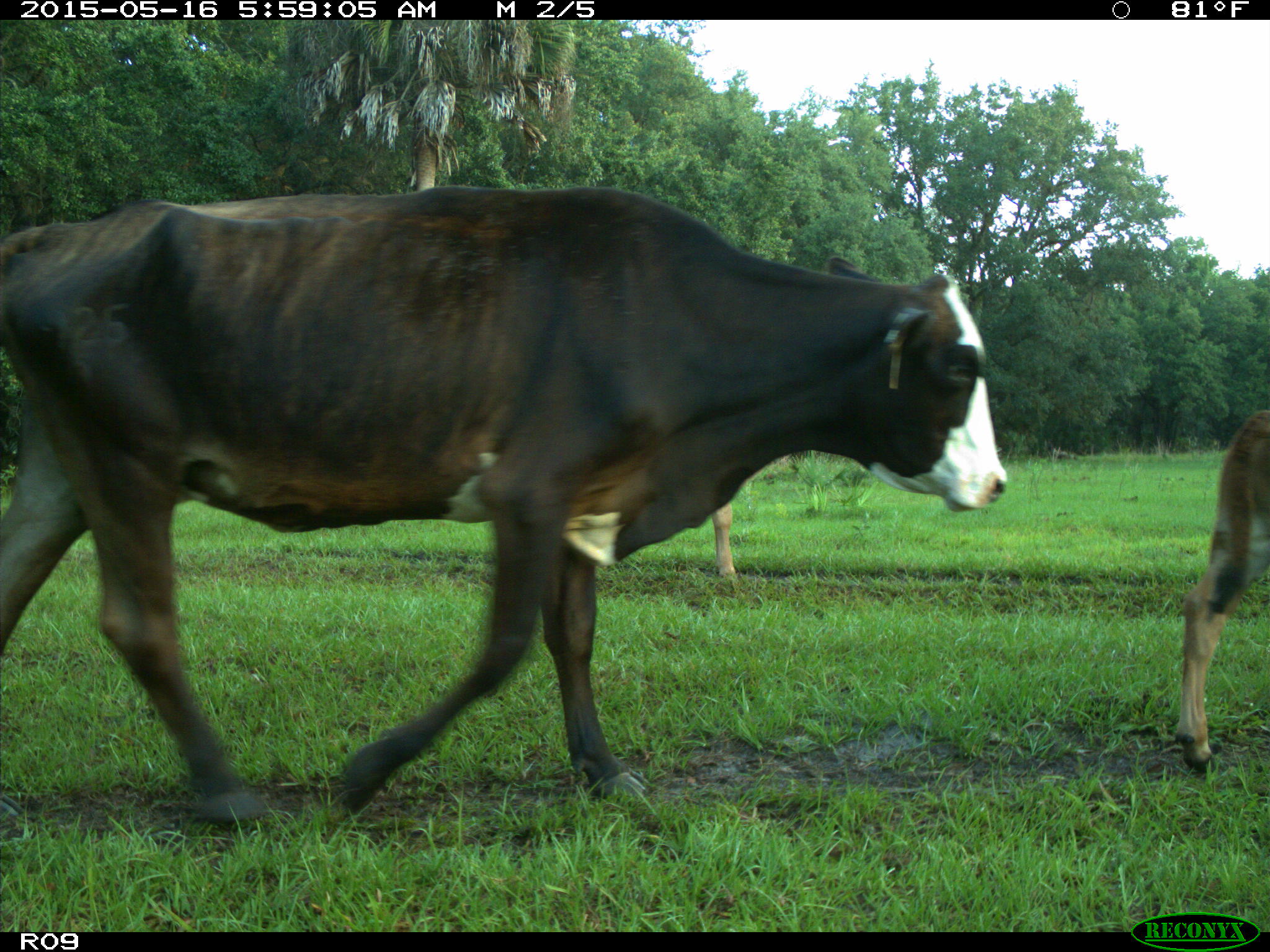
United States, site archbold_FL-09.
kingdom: Animalia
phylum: Chordata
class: Mammalia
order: Artiodactyla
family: Bovidae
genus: Bos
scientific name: Bos taurus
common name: domestic cow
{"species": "Bos taurus (domestic cow)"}